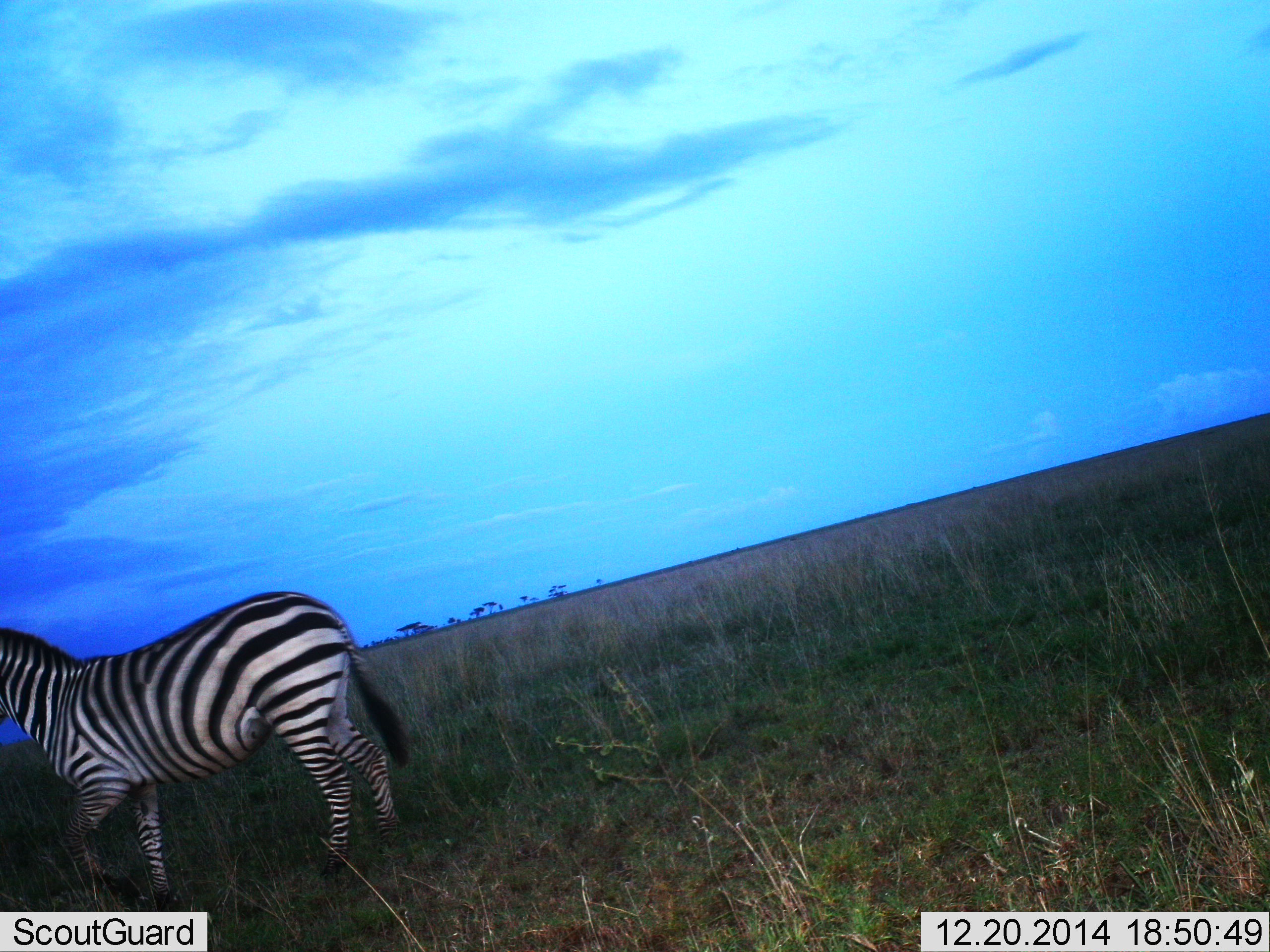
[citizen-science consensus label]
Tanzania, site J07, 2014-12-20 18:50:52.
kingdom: Animalia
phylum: Chordata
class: Mammalia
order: Perissodactyla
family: Equidae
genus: Equus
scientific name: Equus quagga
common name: plains zebra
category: zebra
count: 1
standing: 60%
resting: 0%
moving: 40%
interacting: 0%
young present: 0%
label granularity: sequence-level